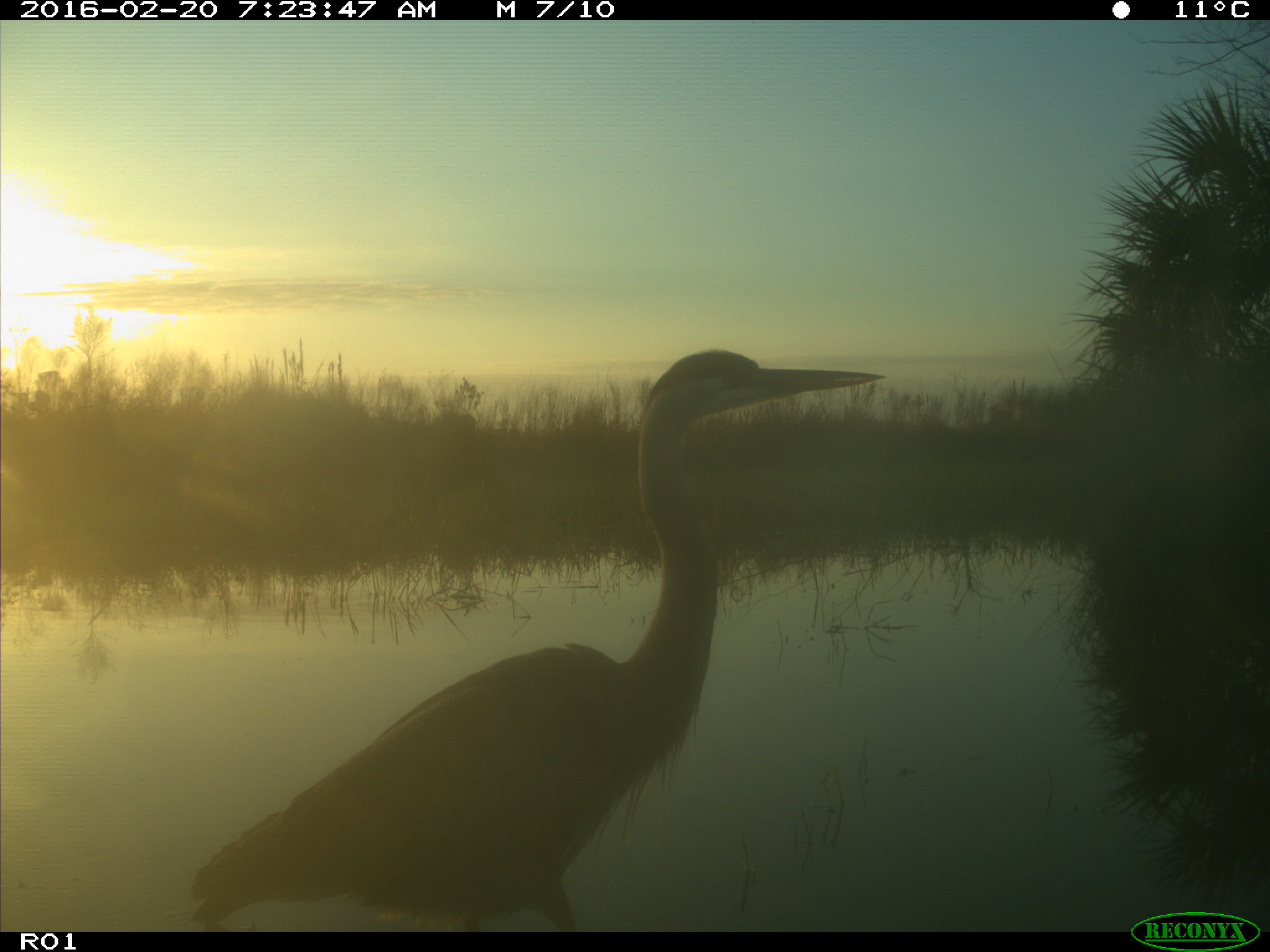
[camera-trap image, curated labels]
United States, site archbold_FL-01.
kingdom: Animalia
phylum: Chordata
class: Aves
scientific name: Aves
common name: birds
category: unidentified bird